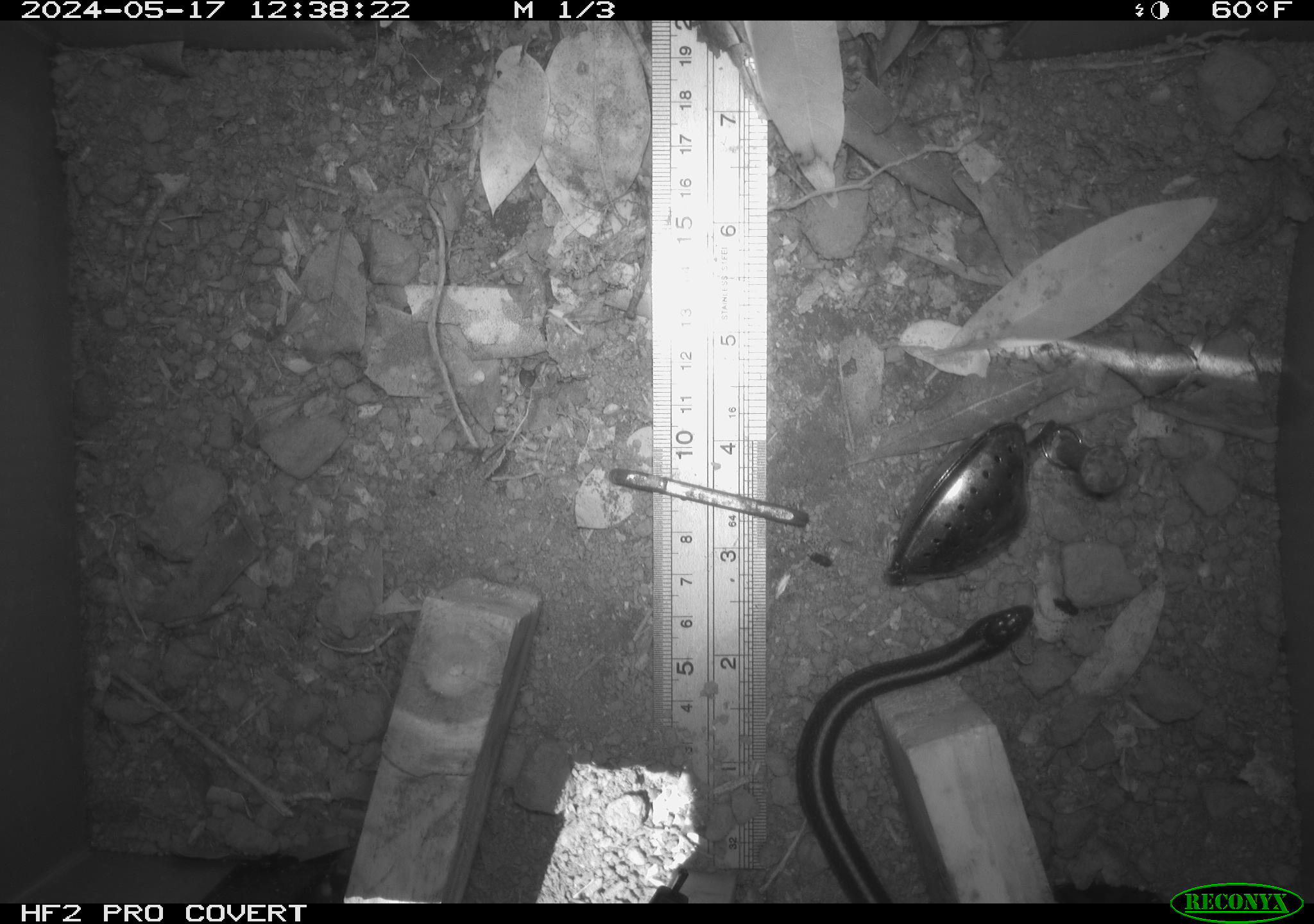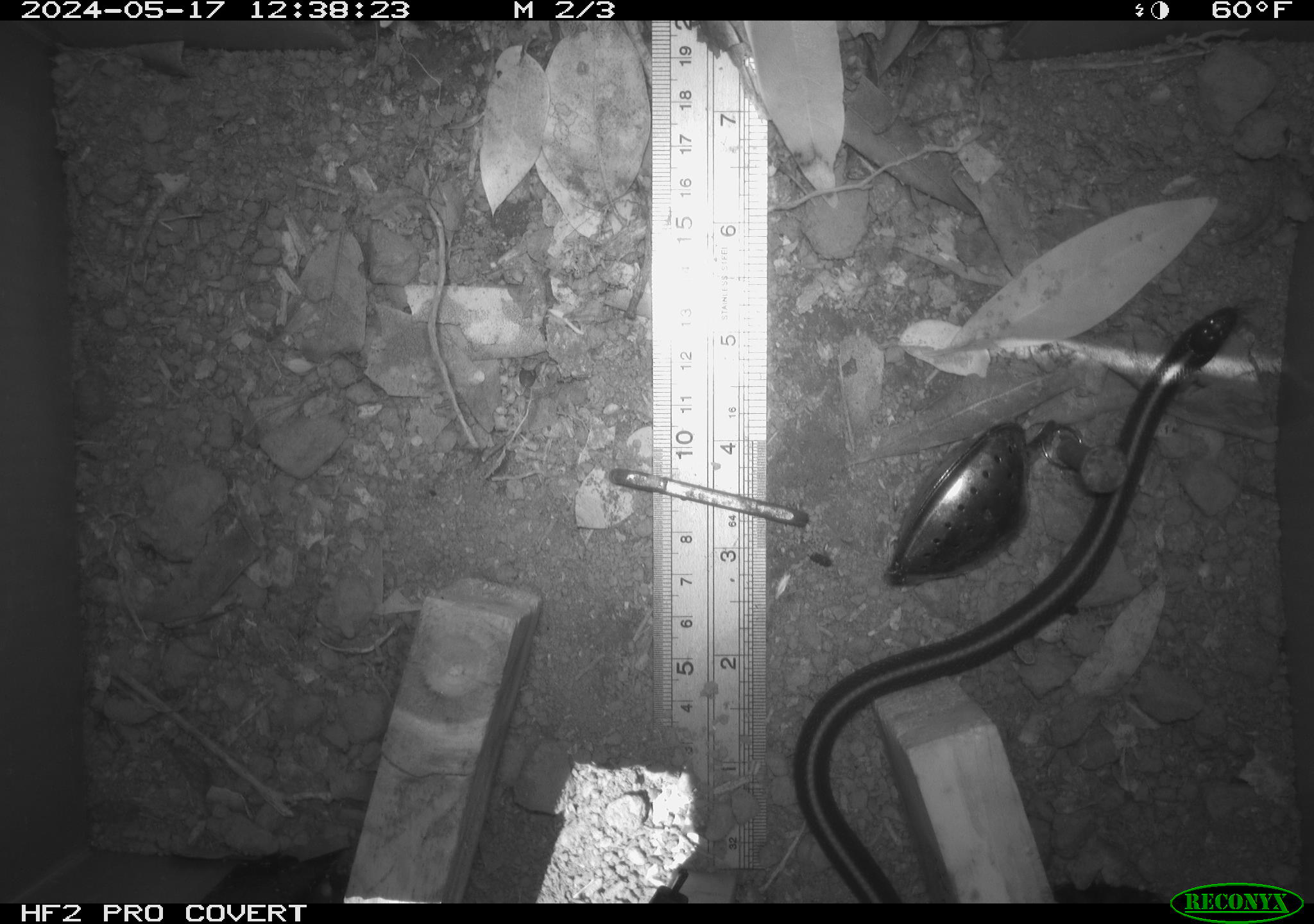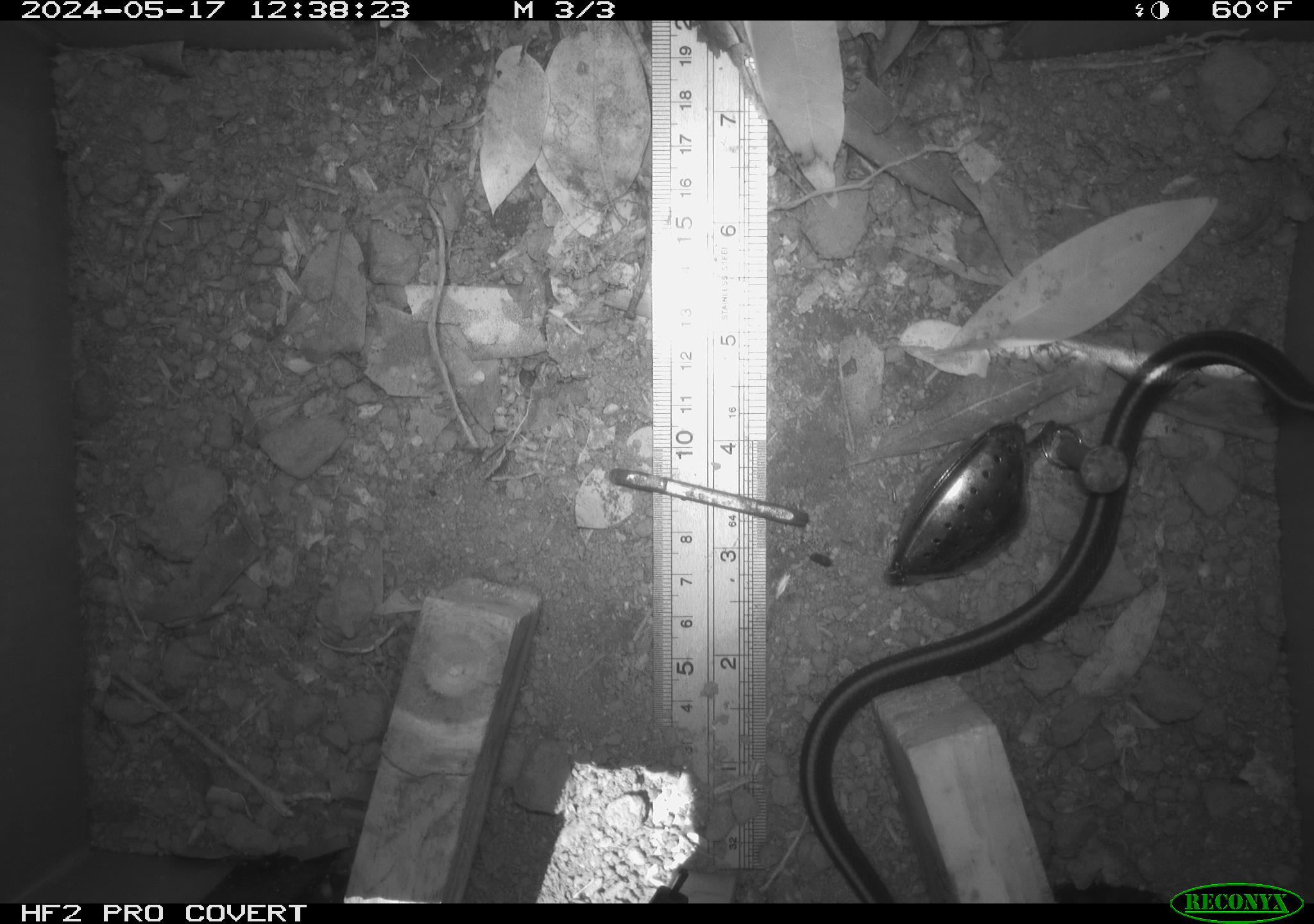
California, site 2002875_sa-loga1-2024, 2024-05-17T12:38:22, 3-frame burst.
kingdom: Animalia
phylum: Chordata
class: Reptilia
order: Squamata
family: Colubridae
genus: Thamnophis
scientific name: Thamnophis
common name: american gartersnakes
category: thamnophis species